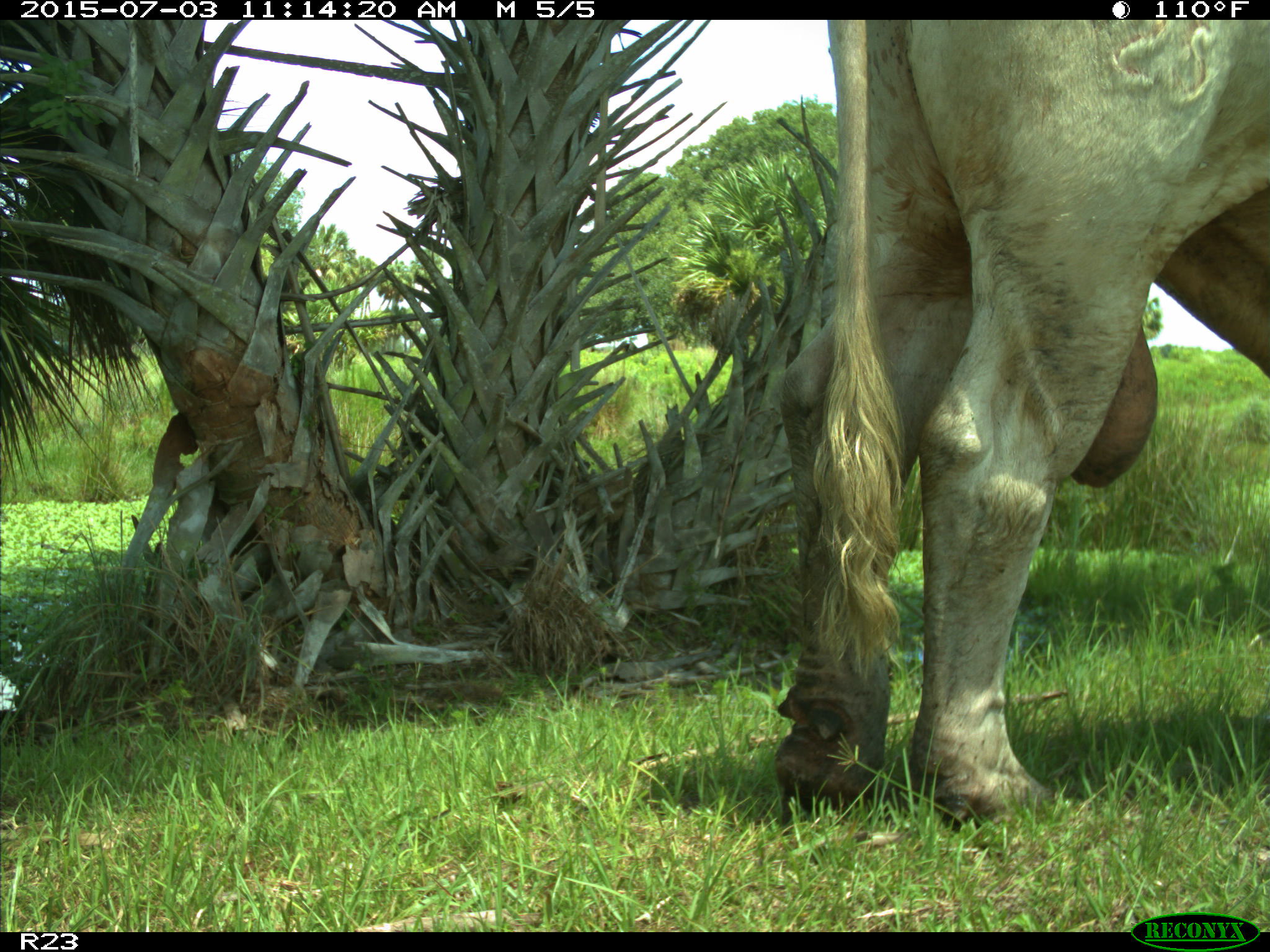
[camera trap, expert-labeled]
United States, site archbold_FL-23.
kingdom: Animalia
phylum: Chordata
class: Mammalia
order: Artiodactyla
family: Bovidae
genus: Bos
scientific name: Bos taurus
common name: domestic cow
Bos taurus (domestic cow).